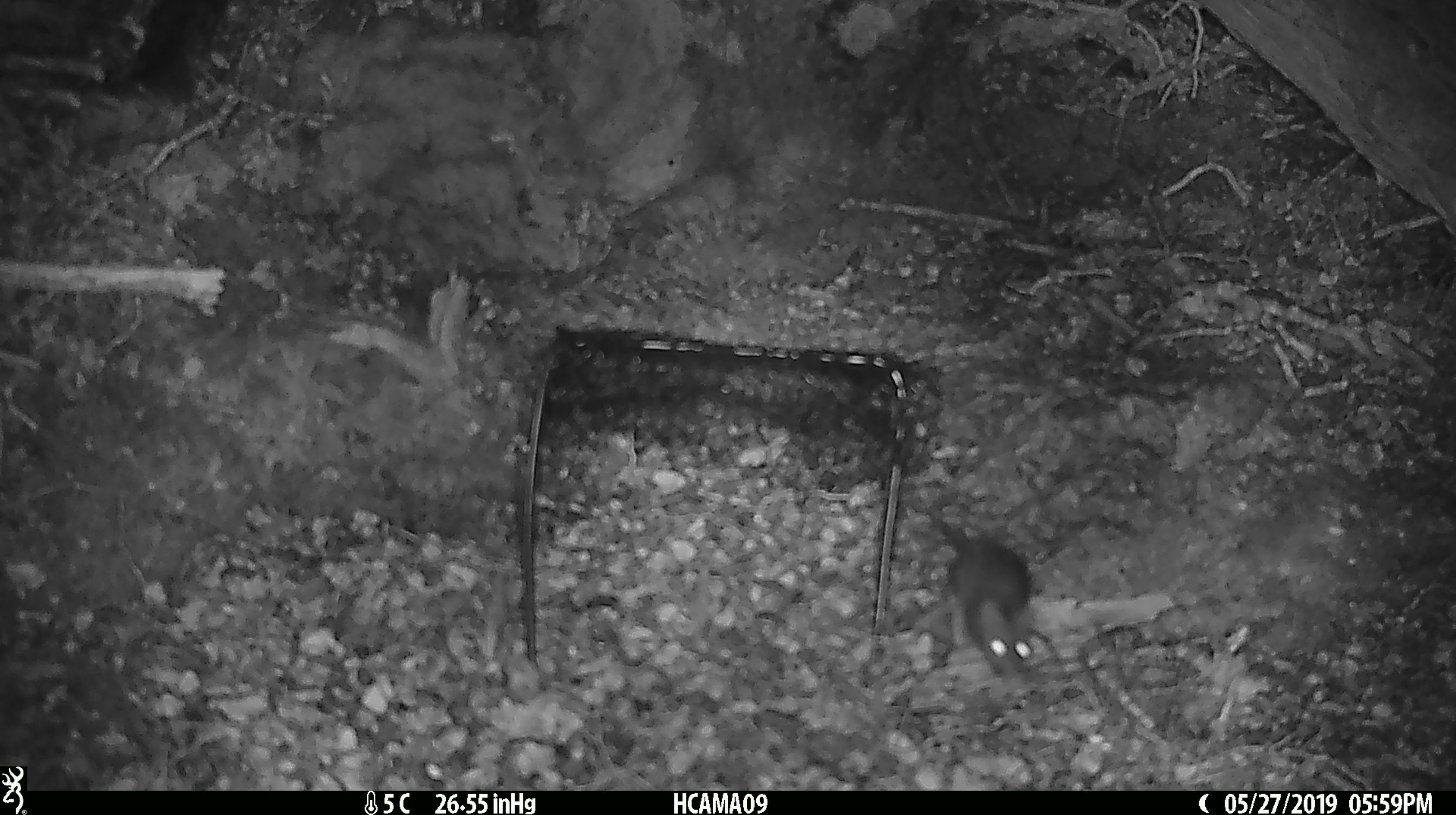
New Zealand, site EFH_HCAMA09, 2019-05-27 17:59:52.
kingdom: Animalia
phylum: Chordata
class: Mammalia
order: Rodentia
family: Muridae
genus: Rattus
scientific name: Rattus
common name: rat